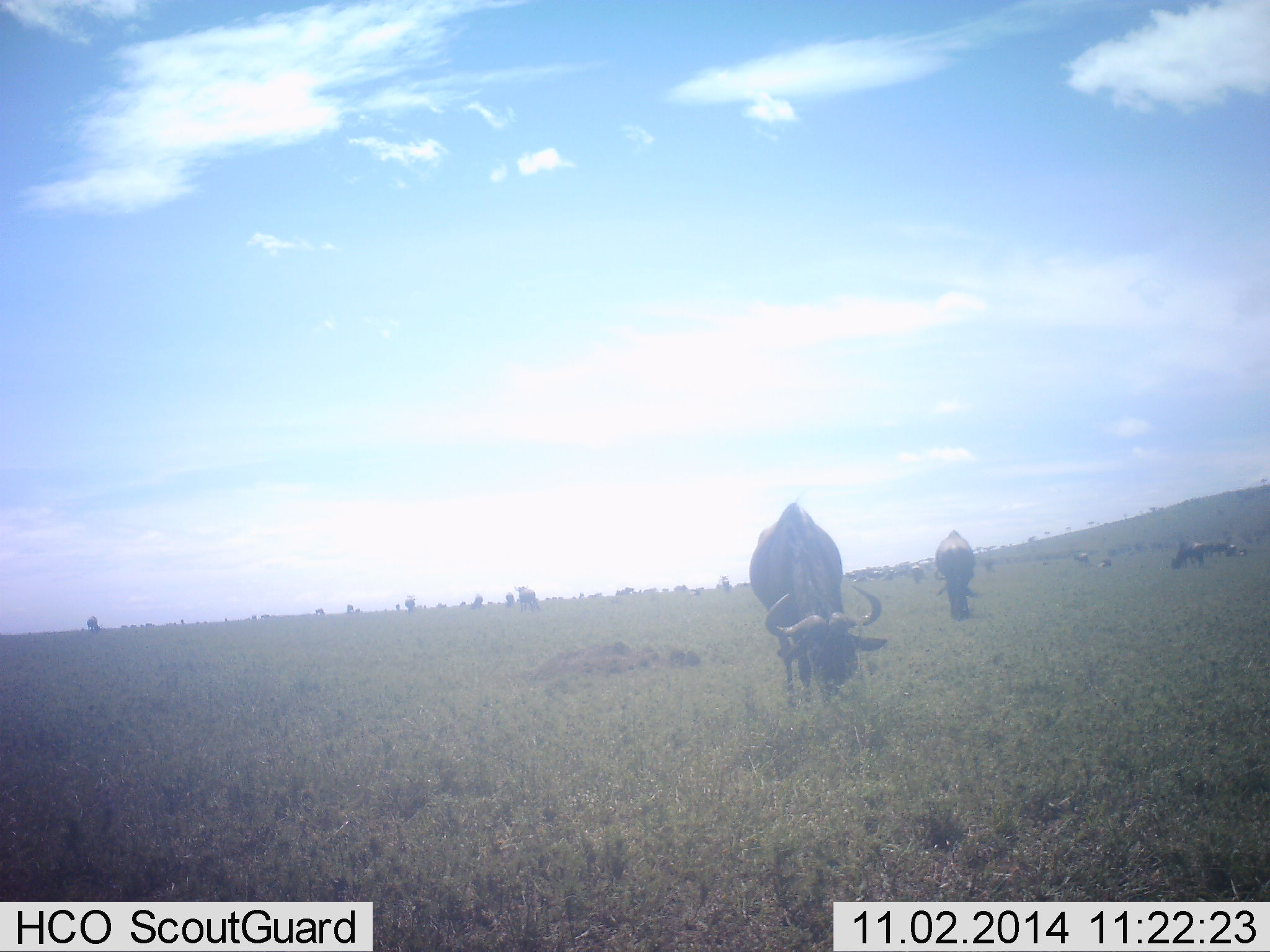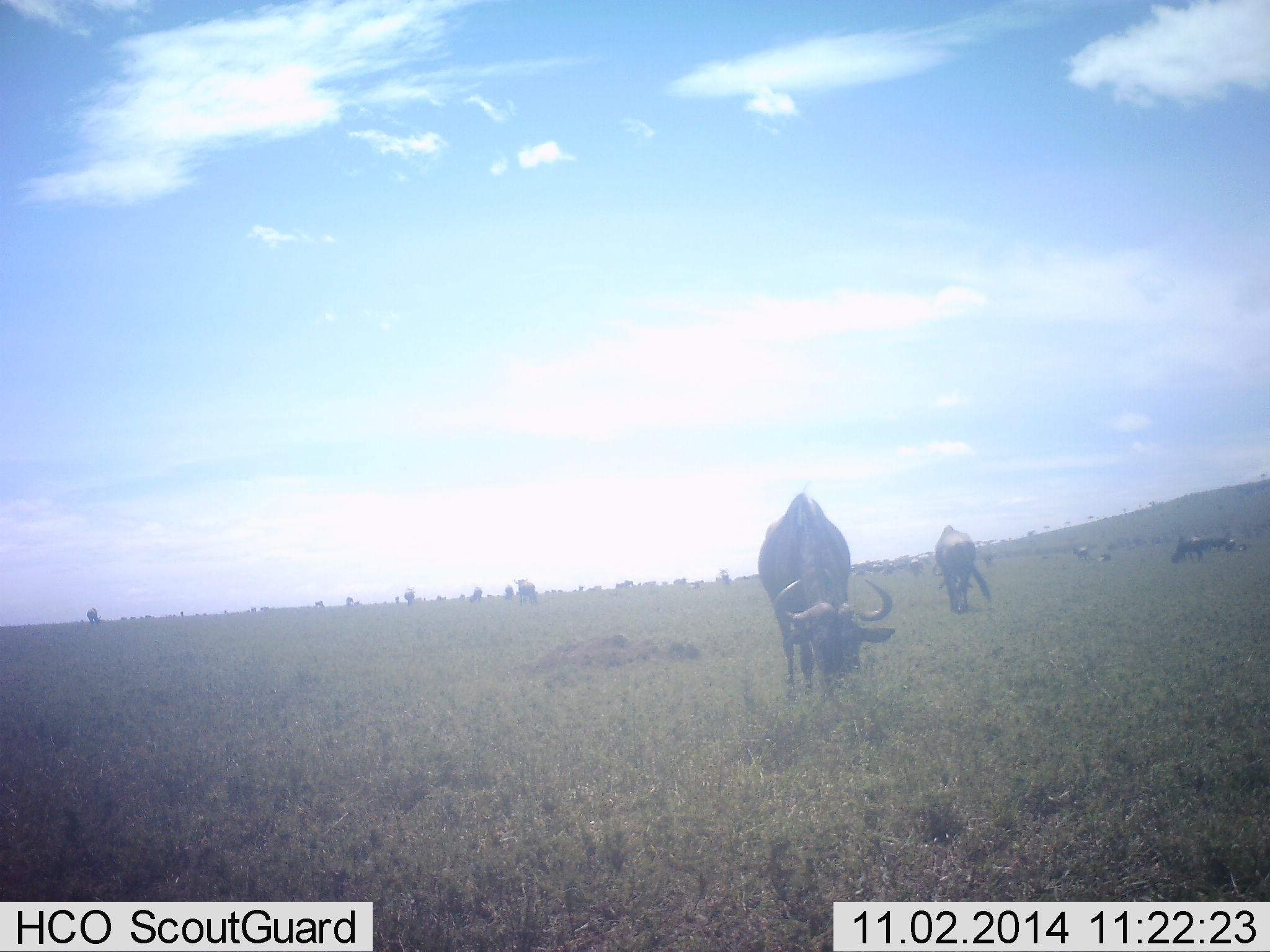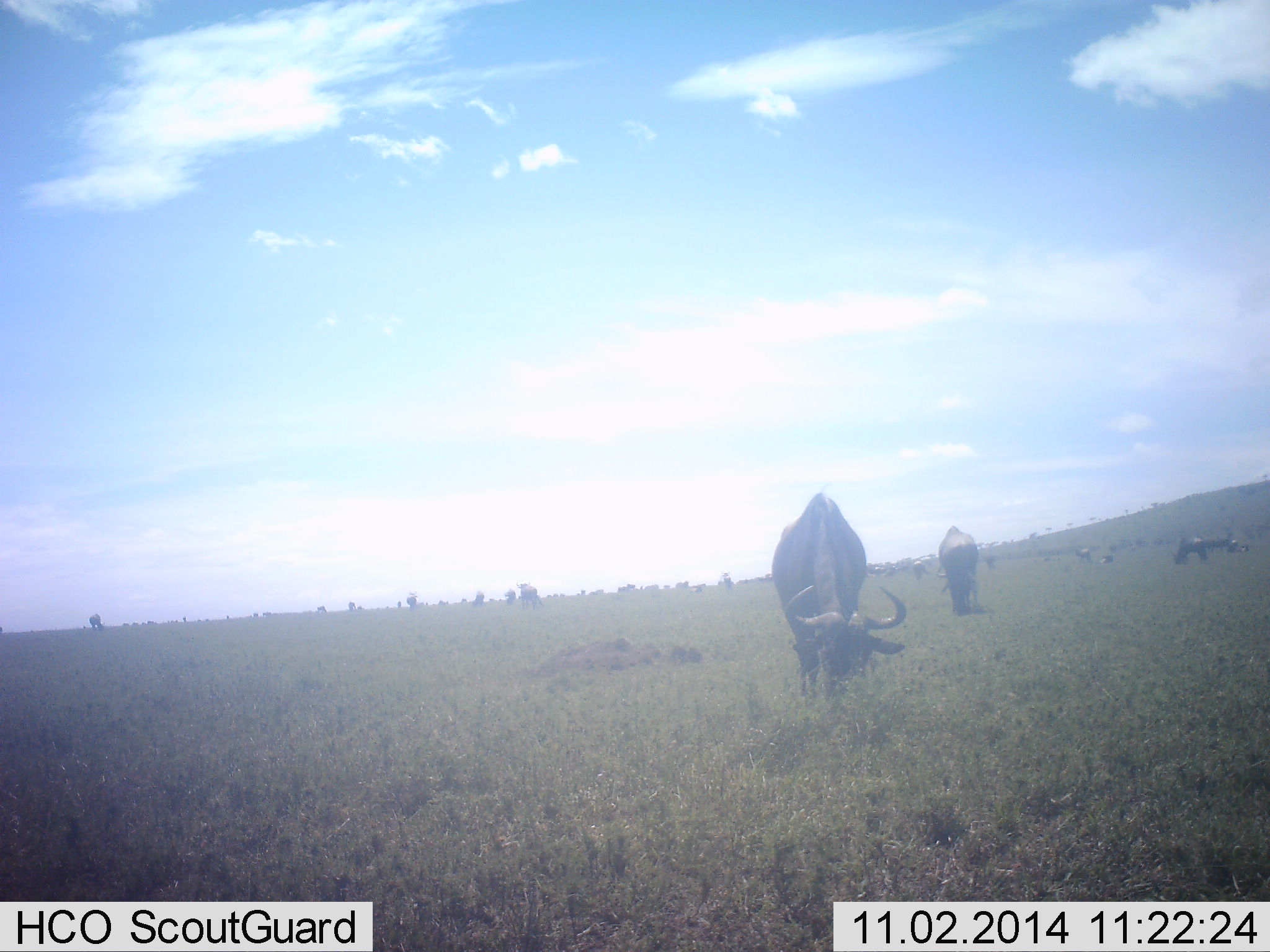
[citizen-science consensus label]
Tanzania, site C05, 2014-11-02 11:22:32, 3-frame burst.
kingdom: Animalia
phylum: Chordata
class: Mammalia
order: Artiodactyla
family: Bovidae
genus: Connochaetes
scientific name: Connochaetes taurinus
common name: blue wildebeest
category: wildebeest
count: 11-50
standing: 30%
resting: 0%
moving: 0%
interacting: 0%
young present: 0%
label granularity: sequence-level